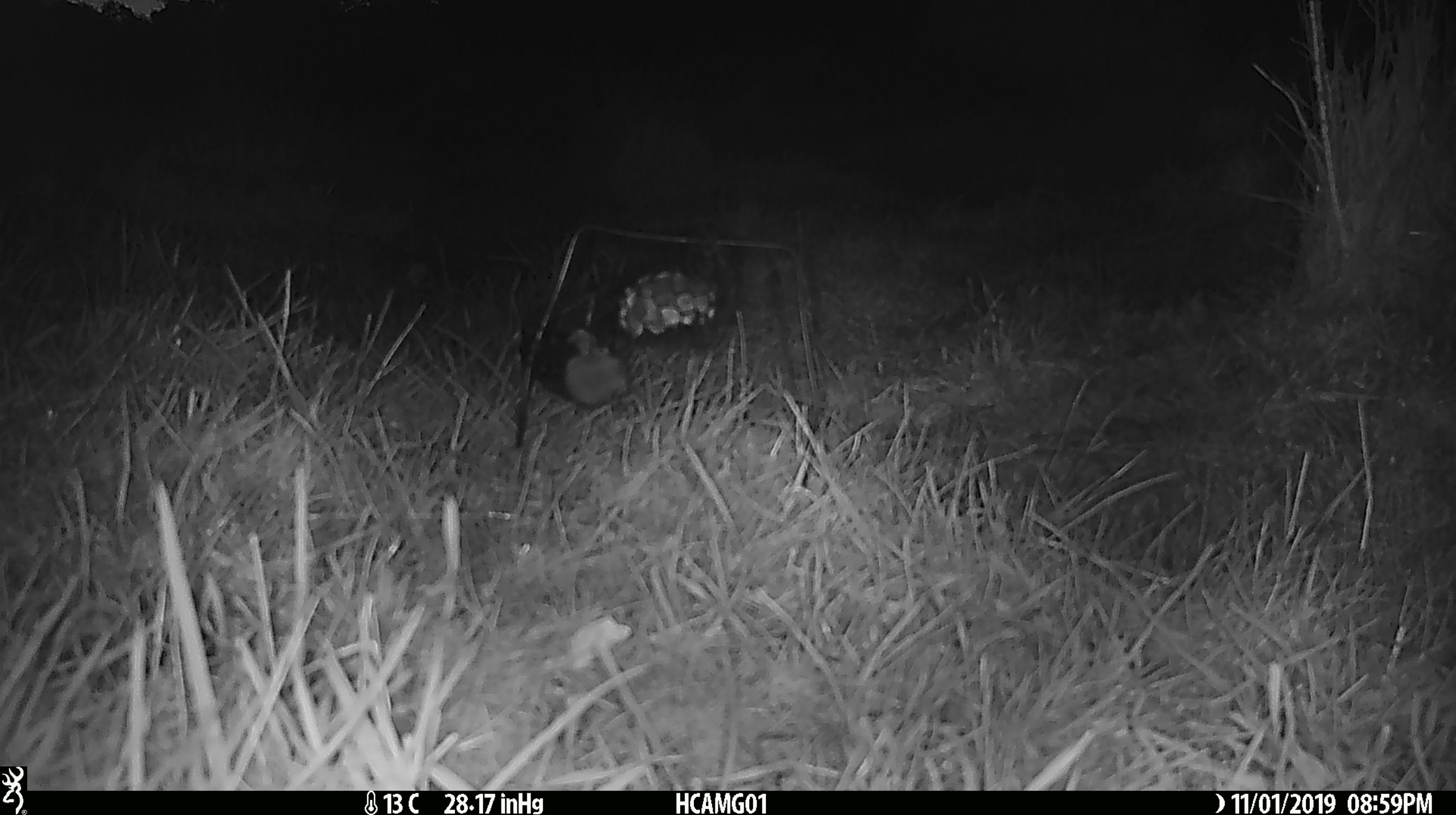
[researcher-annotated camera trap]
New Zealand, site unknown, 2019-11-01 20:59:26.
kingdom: Animalia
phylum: Chordata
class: Mammalia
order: Rodentia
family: Muridae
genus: Mus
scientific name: Mus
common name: mouse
Mouse (Mus).